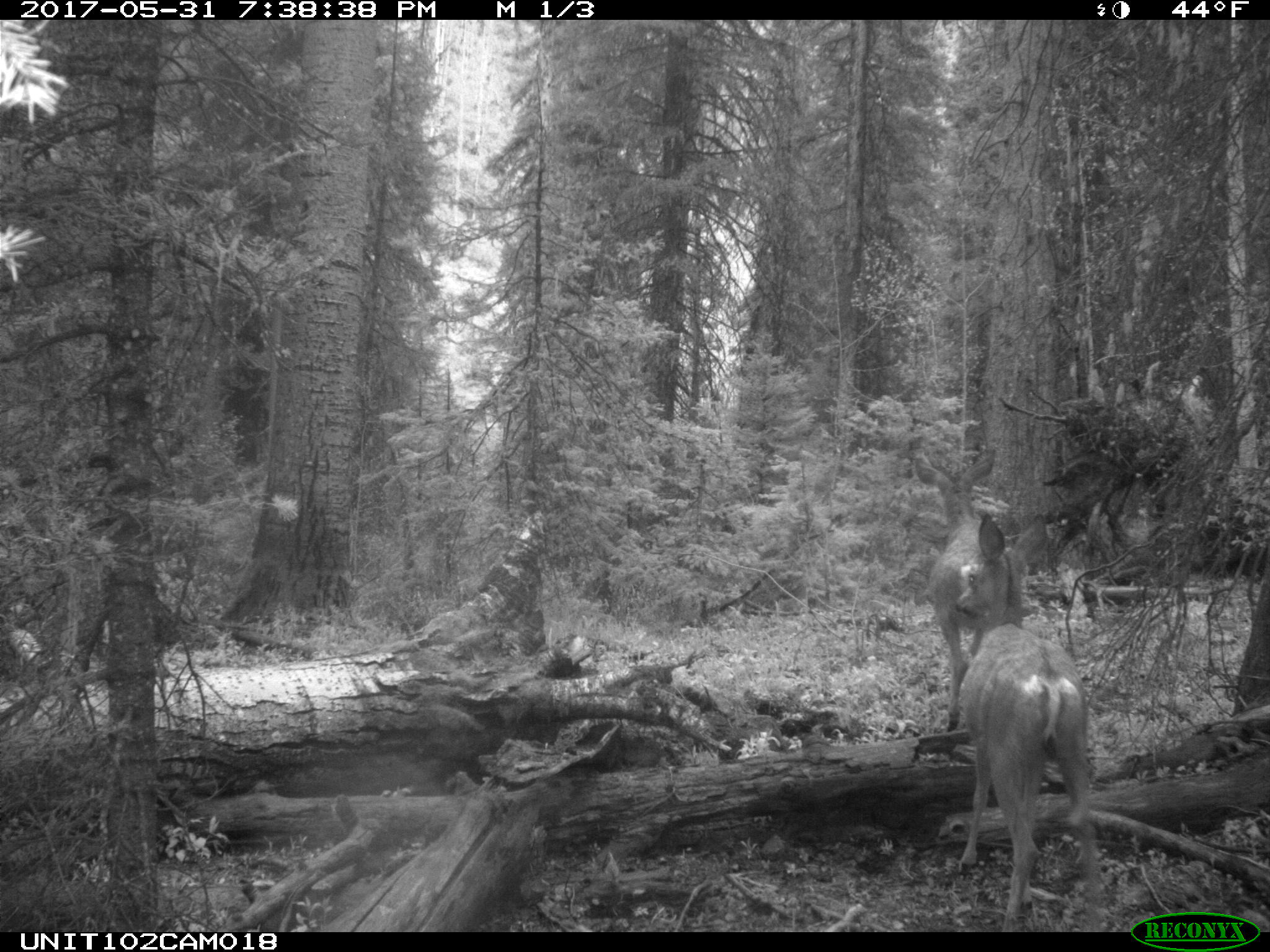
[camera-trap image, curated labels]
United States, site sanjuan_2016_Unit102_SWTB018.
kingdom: Animalia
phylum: Chordata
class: Mammalia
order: Artiodactyla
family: Cervidae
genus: Odocoileus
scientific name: Odocoileus hemionus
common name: mule deer